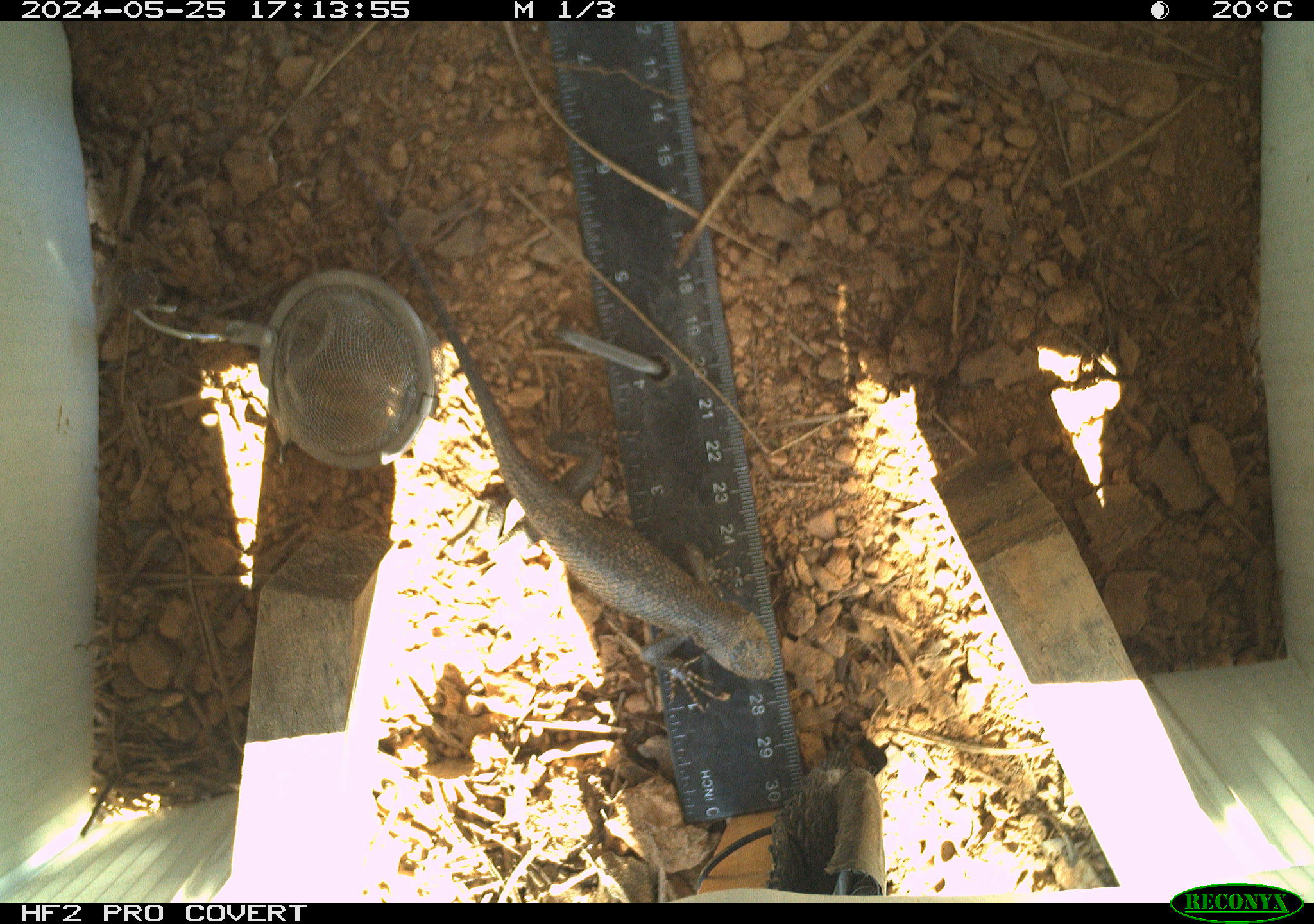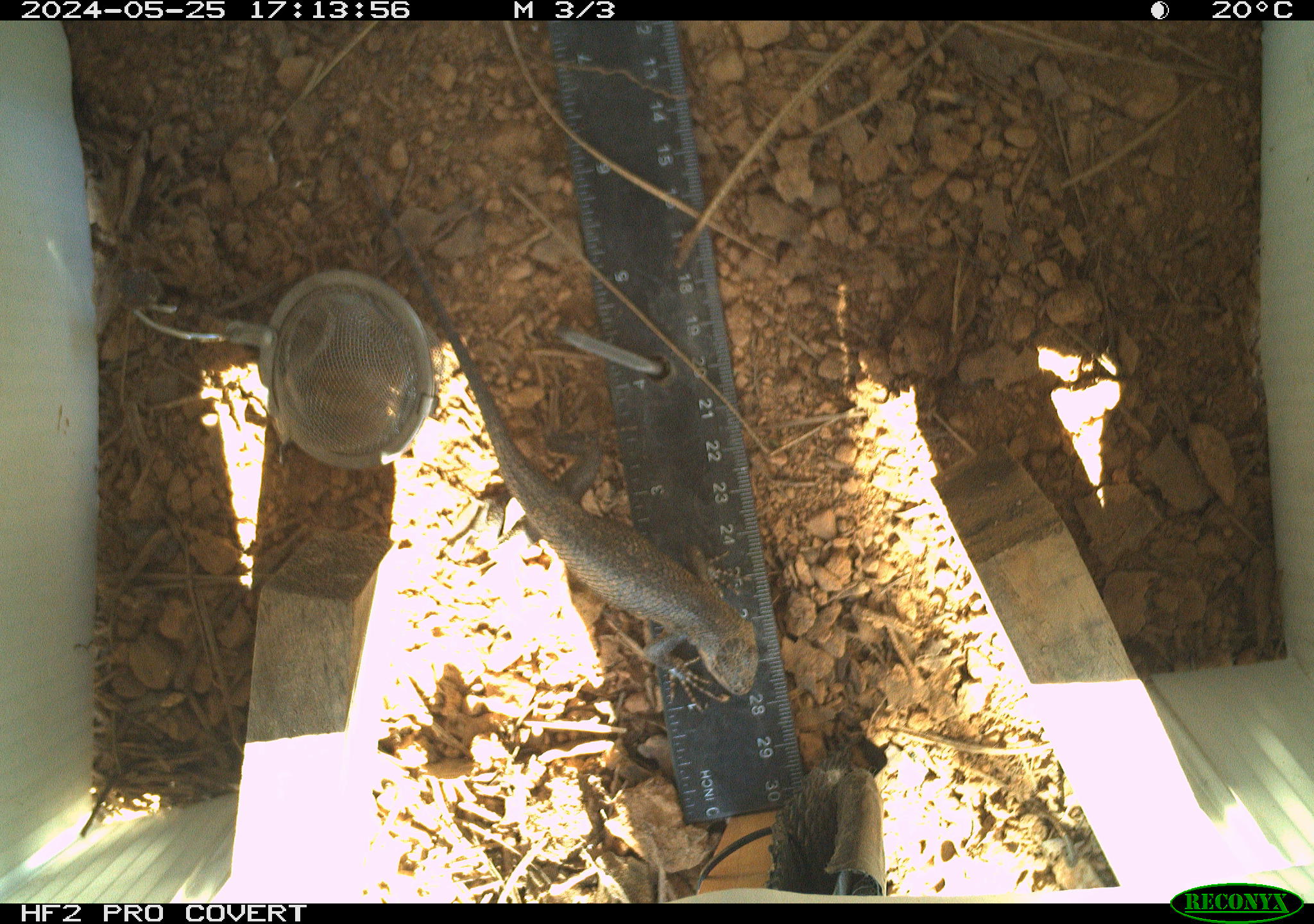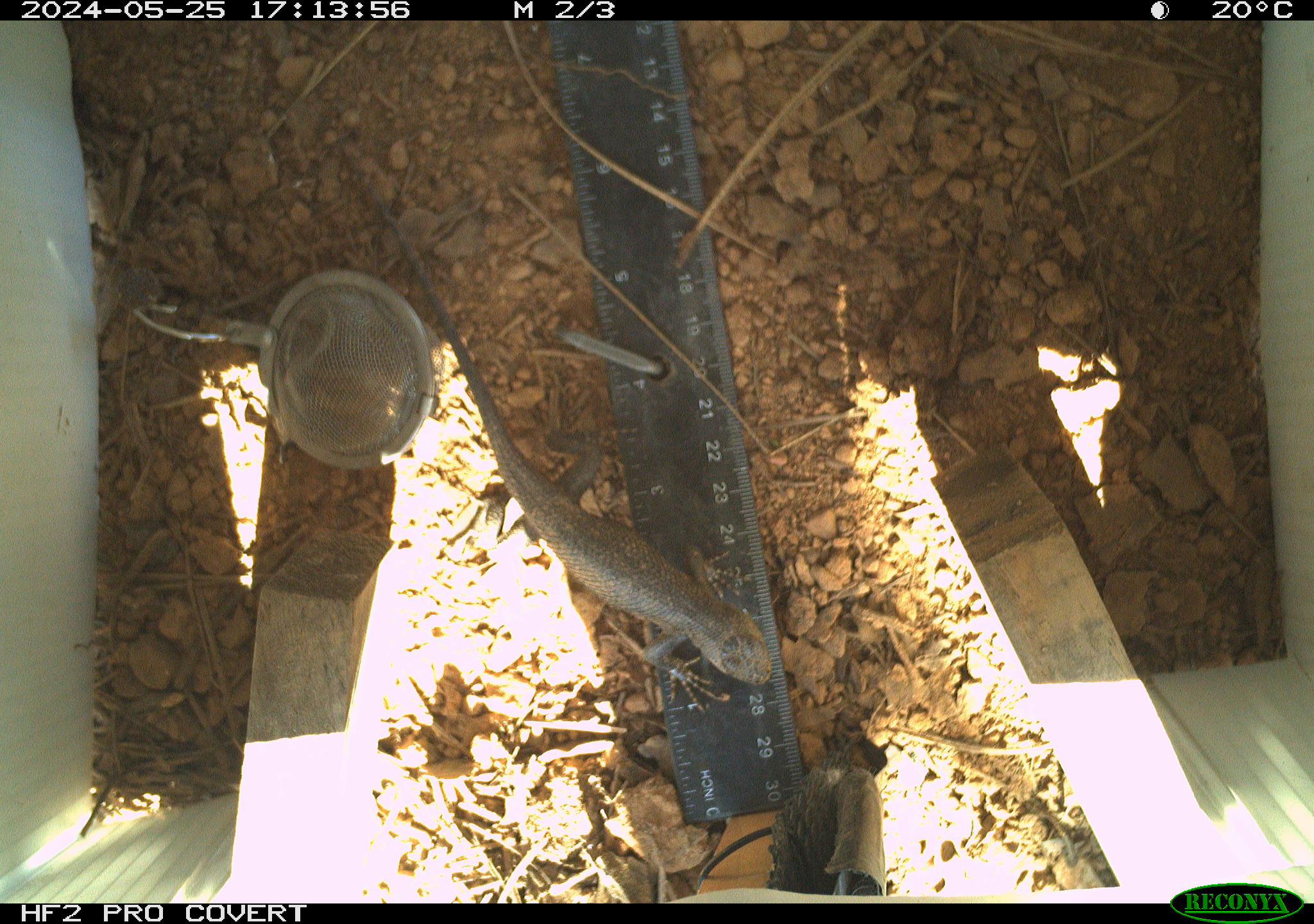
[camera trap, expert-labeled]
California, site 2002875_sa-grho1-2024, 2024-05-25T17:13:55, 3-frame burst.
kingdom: Animalia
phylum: Chordata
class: Reptilia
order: Squamata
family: Phrynosomatidae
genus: Sceloporus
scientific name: Sceloporus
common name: spiny lizards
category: sceloporus species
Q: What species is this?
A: Sceloporus species (spiny lizards) (Sceloporus).